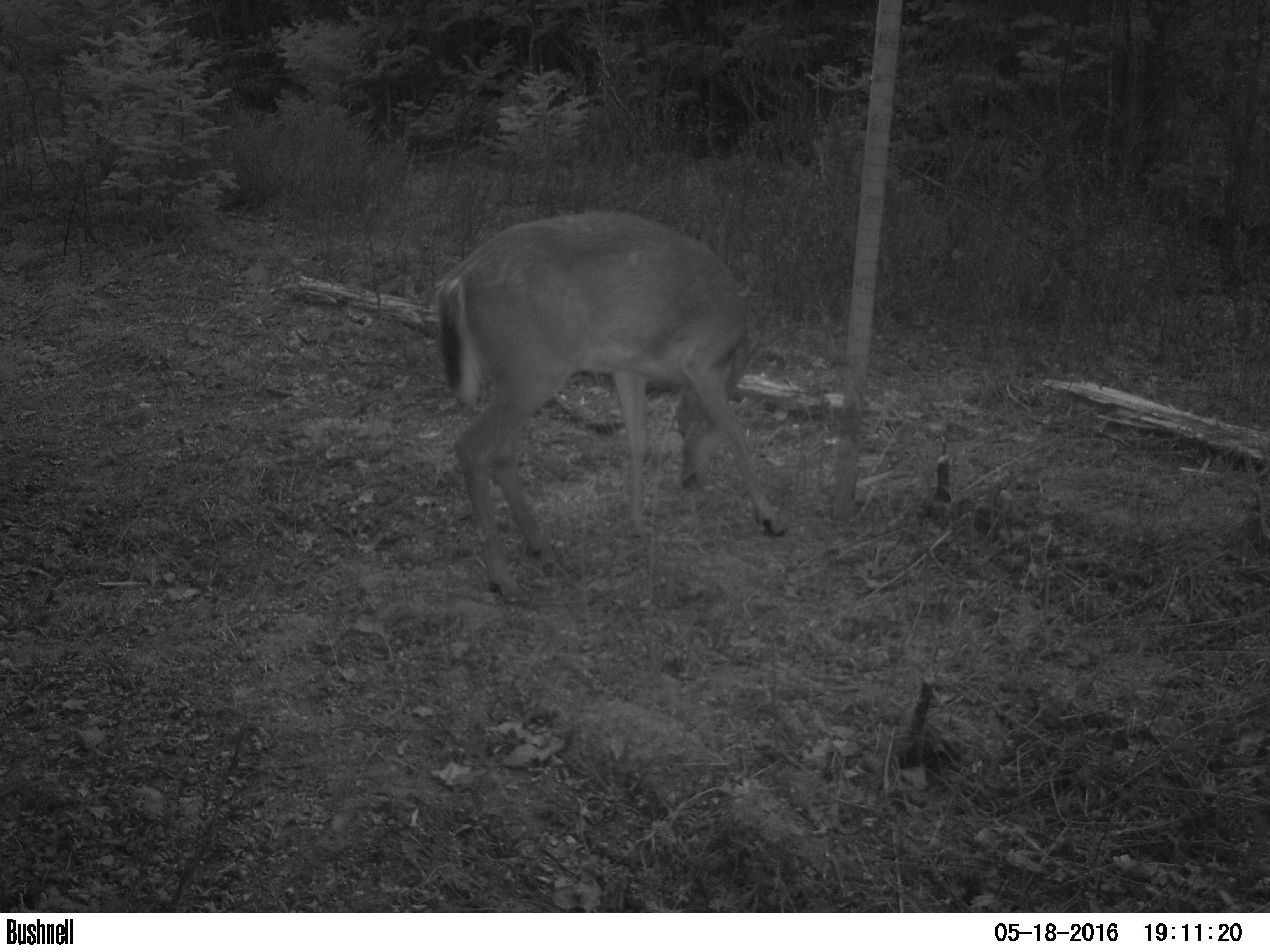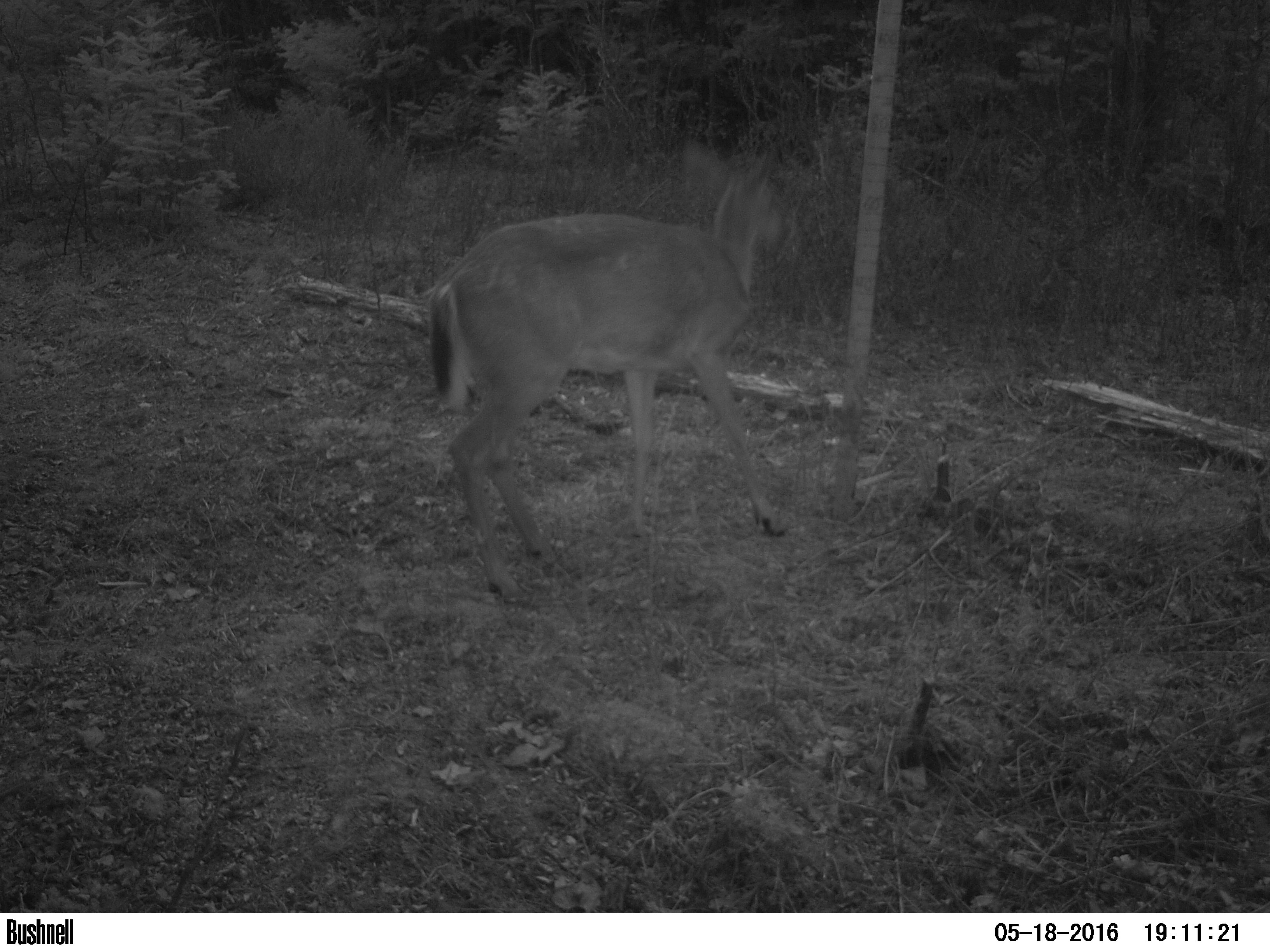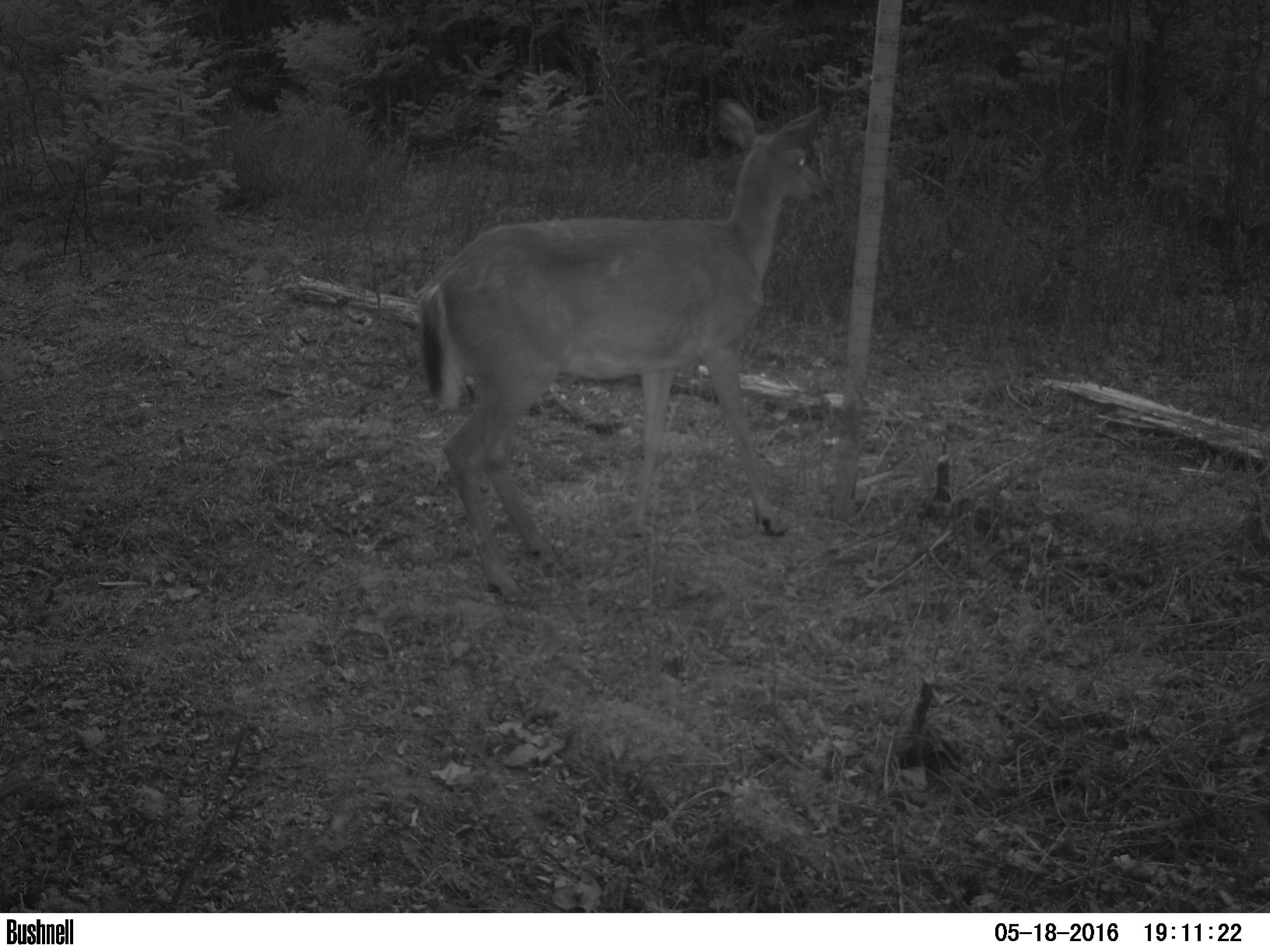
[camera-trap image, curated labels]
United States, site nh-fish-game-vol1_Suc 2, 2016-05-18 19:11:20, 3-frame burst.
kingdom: Animalia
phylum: Chordata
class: Mammalia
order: Artiodactyla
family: Cervidae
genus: Odocoileus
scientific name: Odocoileus virginianus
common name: white-tailed deer